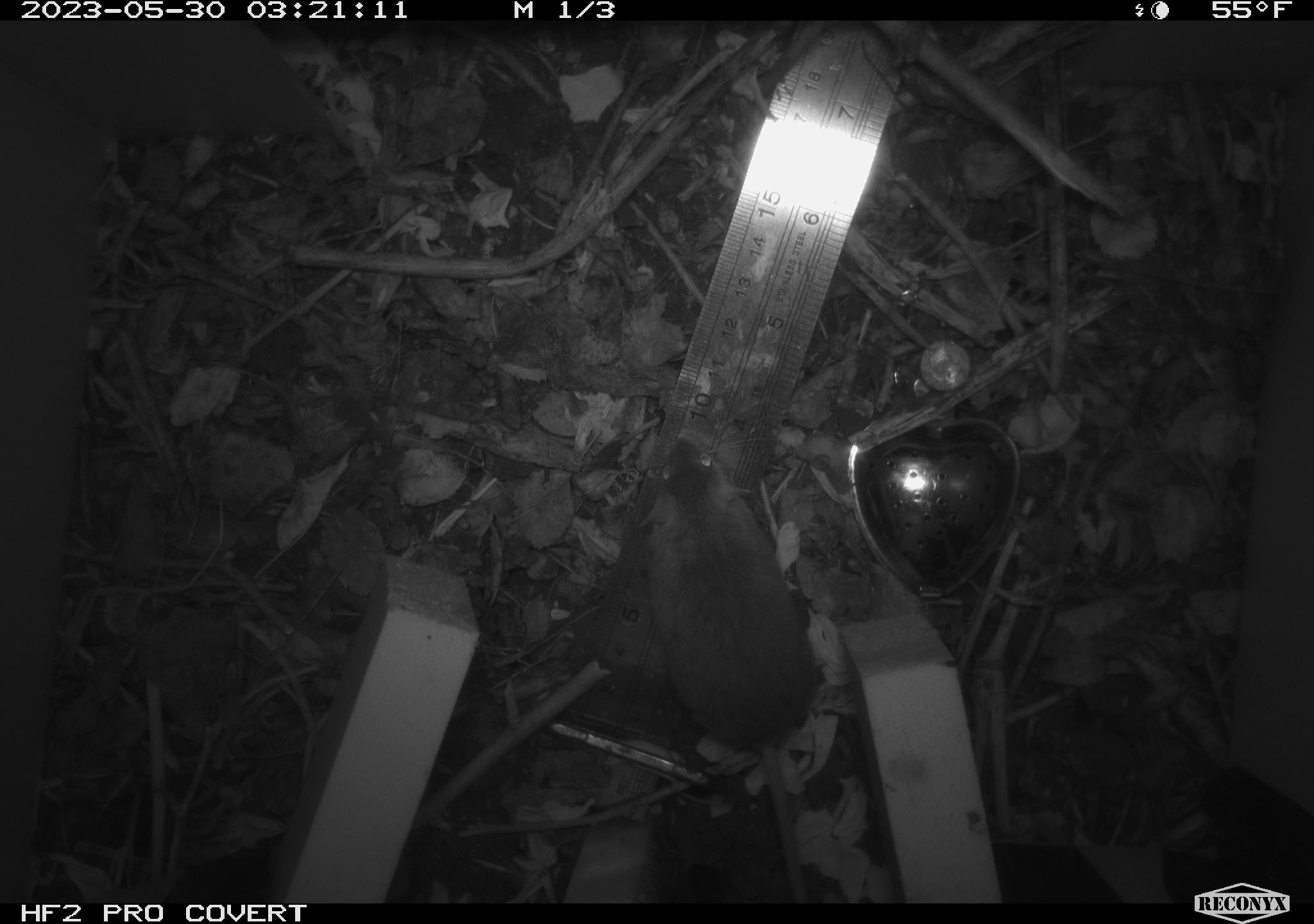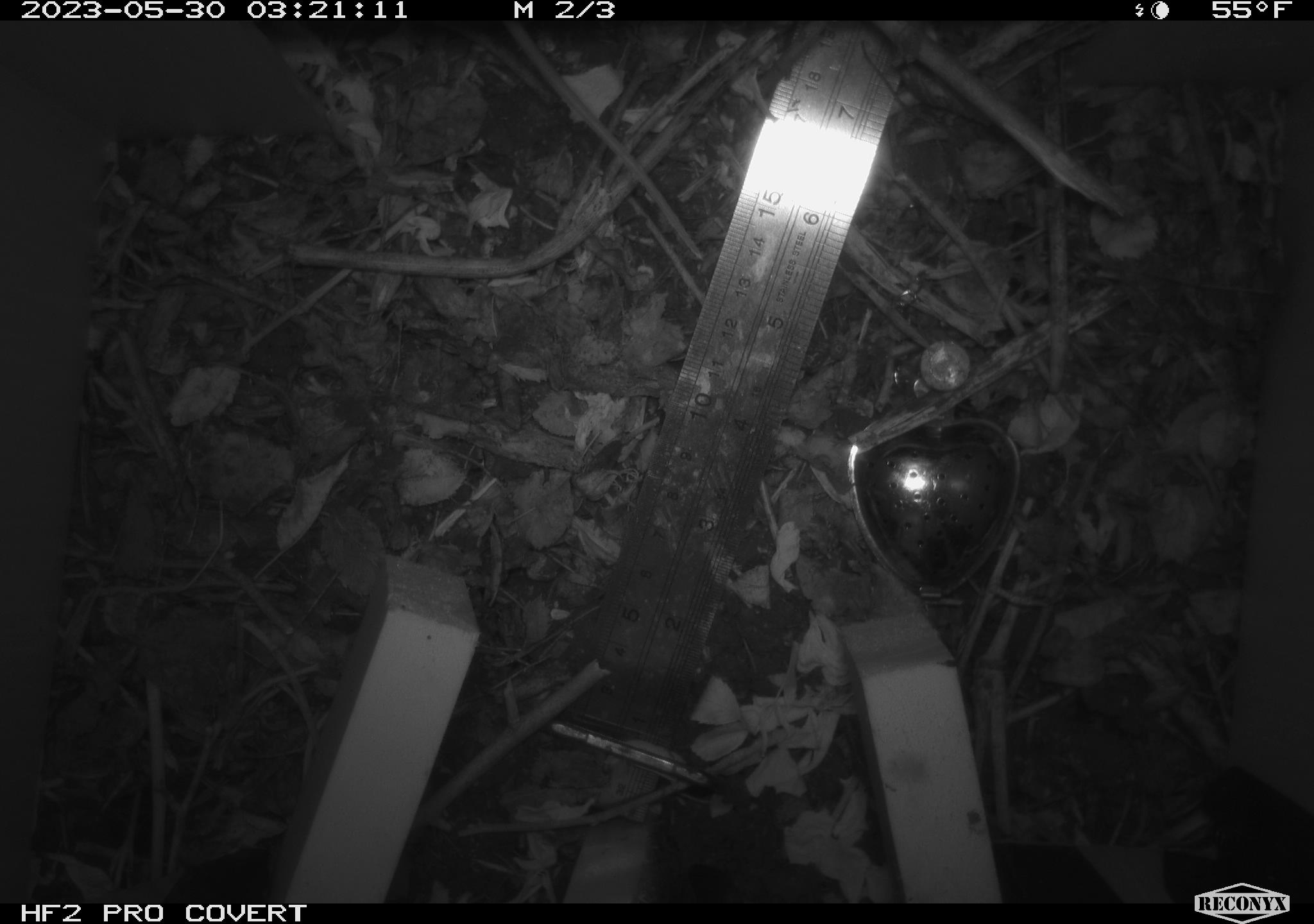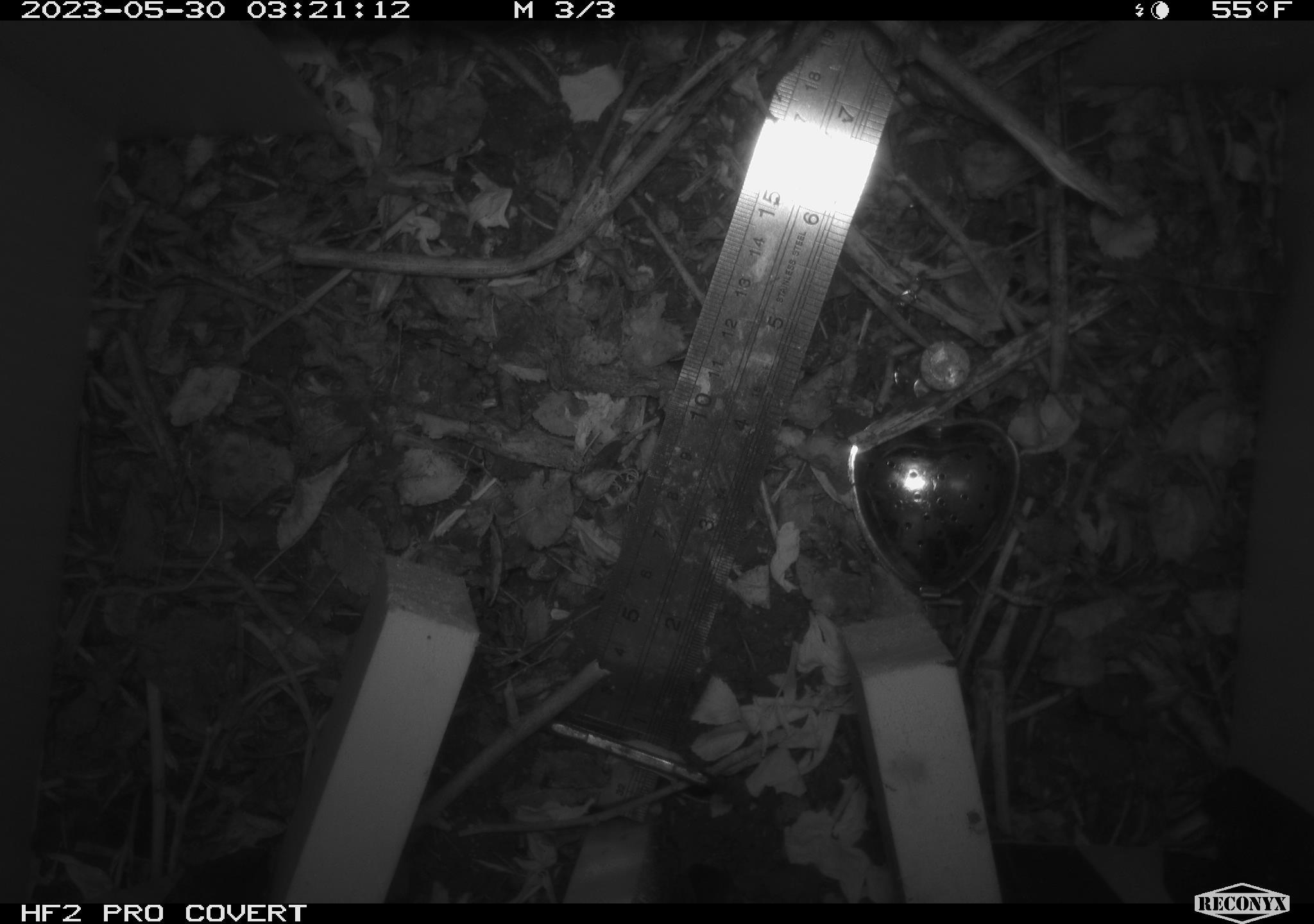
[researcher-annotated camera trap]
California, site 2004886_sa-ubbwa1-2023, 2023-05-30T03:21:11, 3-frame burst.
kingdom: Animalia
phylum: Chordata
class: Mammalia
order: Rodentia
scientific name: Rodentia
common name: rodent